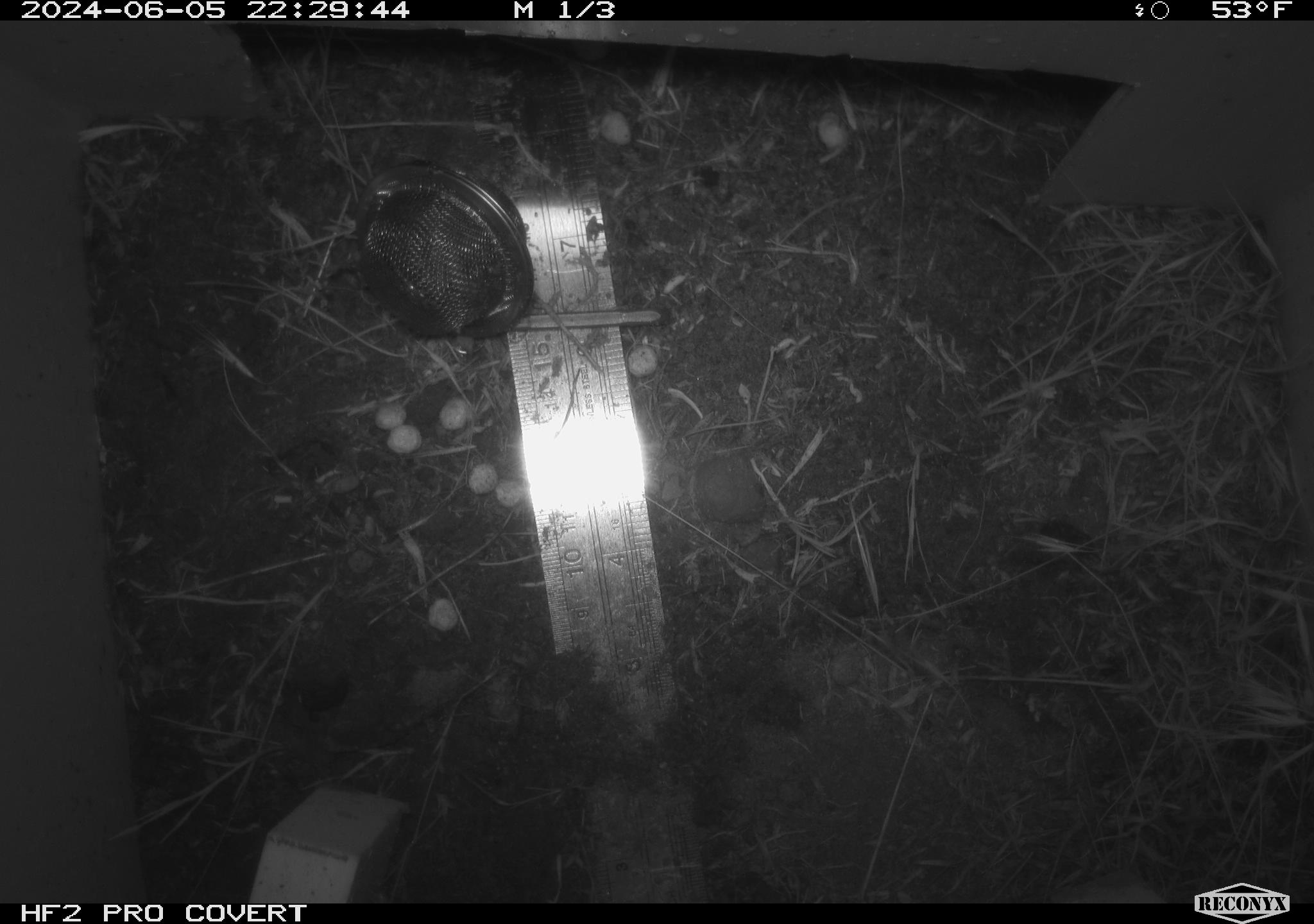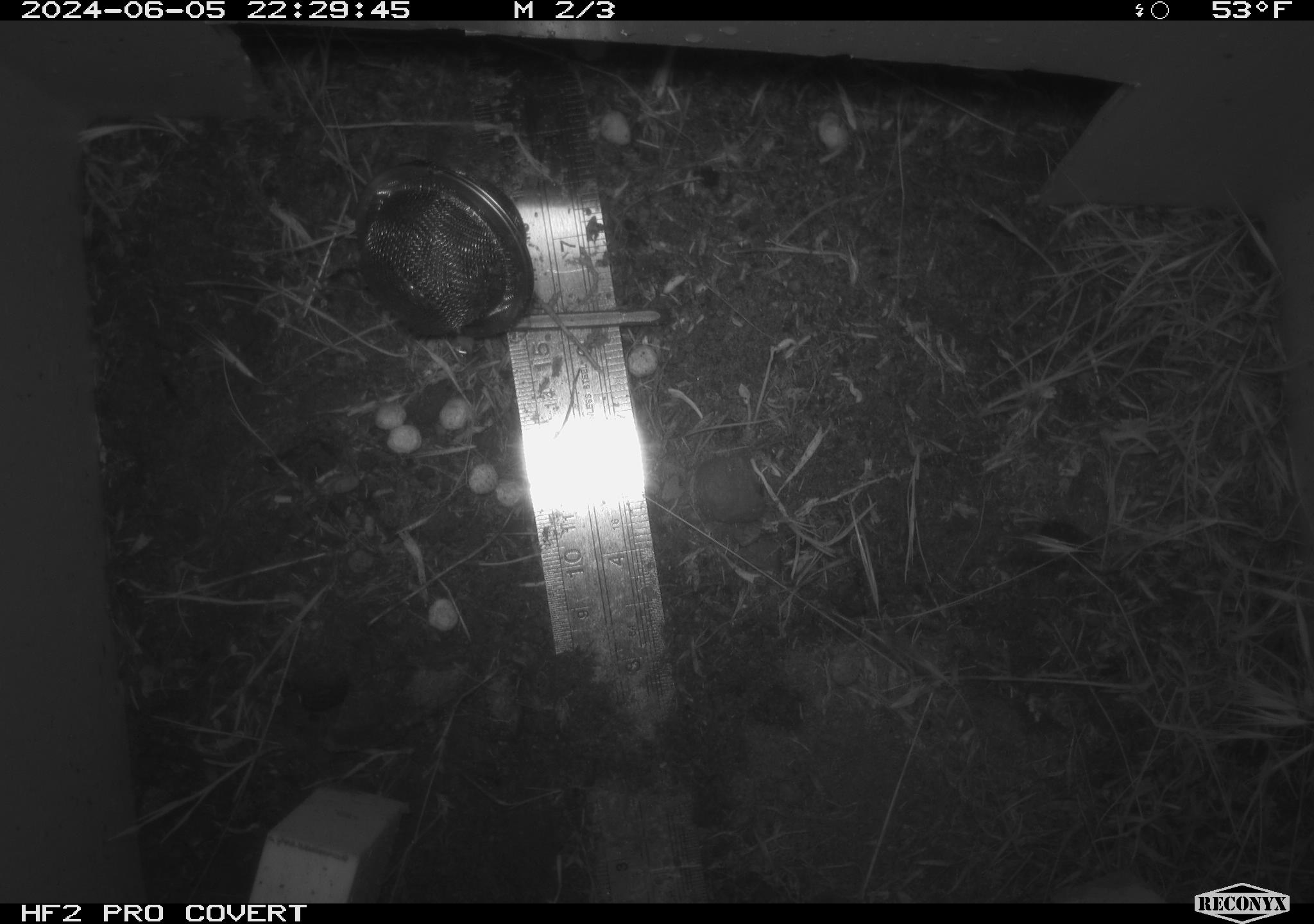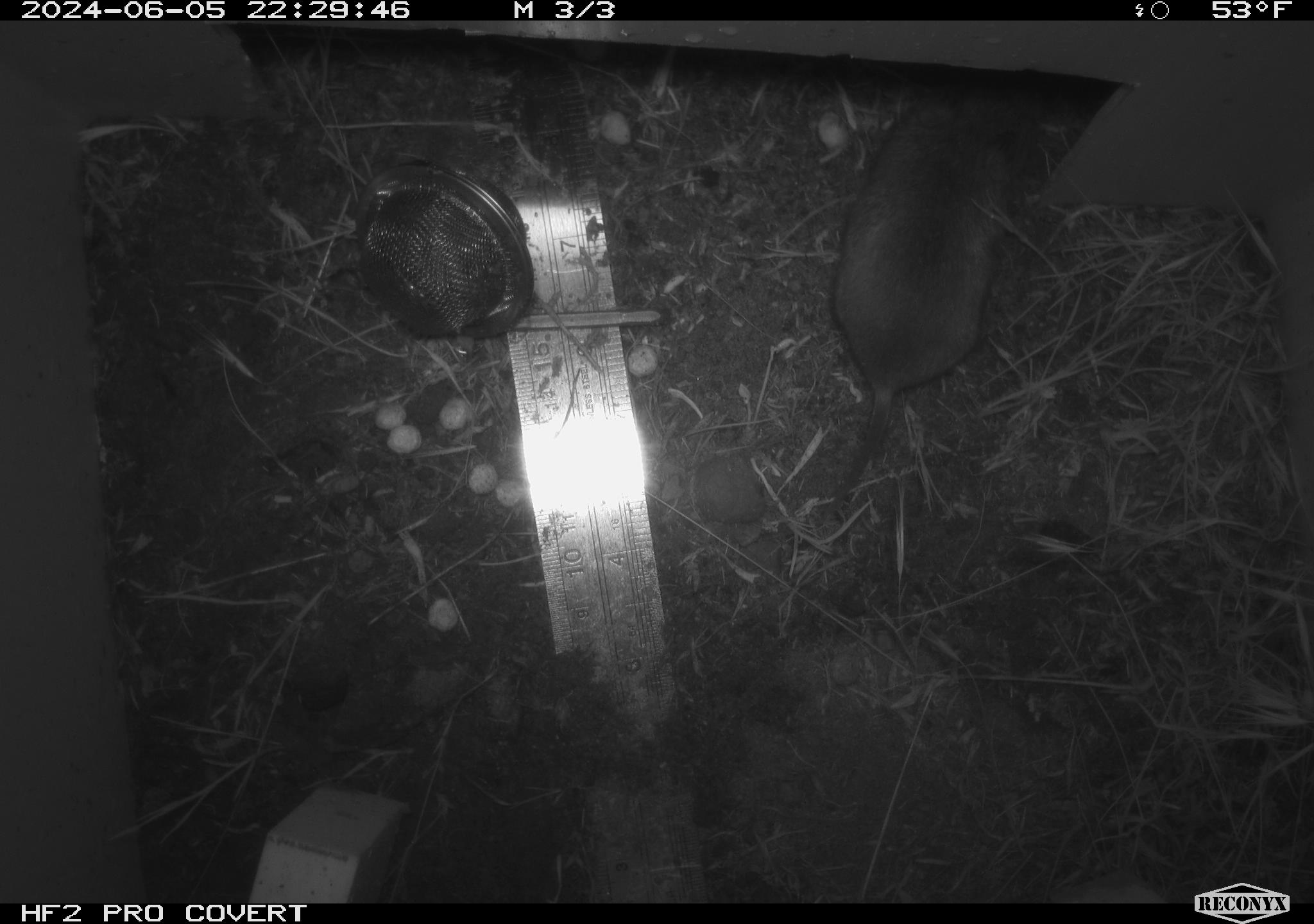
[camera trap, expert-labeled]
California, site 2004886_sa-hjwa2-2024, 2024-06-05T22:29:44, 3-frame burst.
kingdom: Animalia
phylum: Chordata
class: Mammalia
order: Rodentia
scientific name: Rodentia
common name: rodent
Rodent (Rodentia).